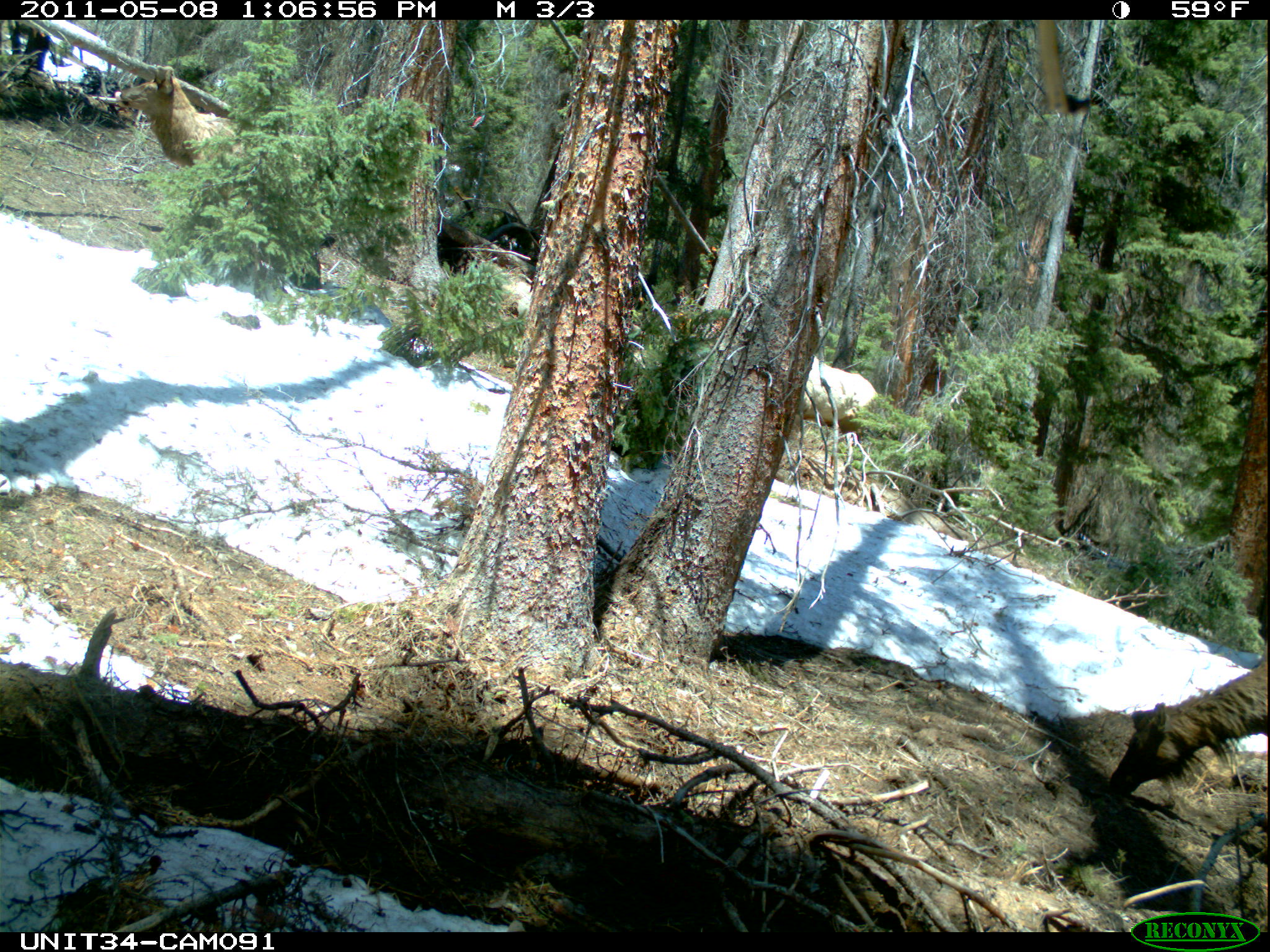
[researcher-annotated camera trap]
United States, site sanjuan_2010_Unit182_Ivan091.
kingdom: Animalia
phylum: Chordata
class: Mammalia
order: Artiodactyla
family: Cervidae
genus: Cervus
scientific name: Cervus elaphus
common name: red deer